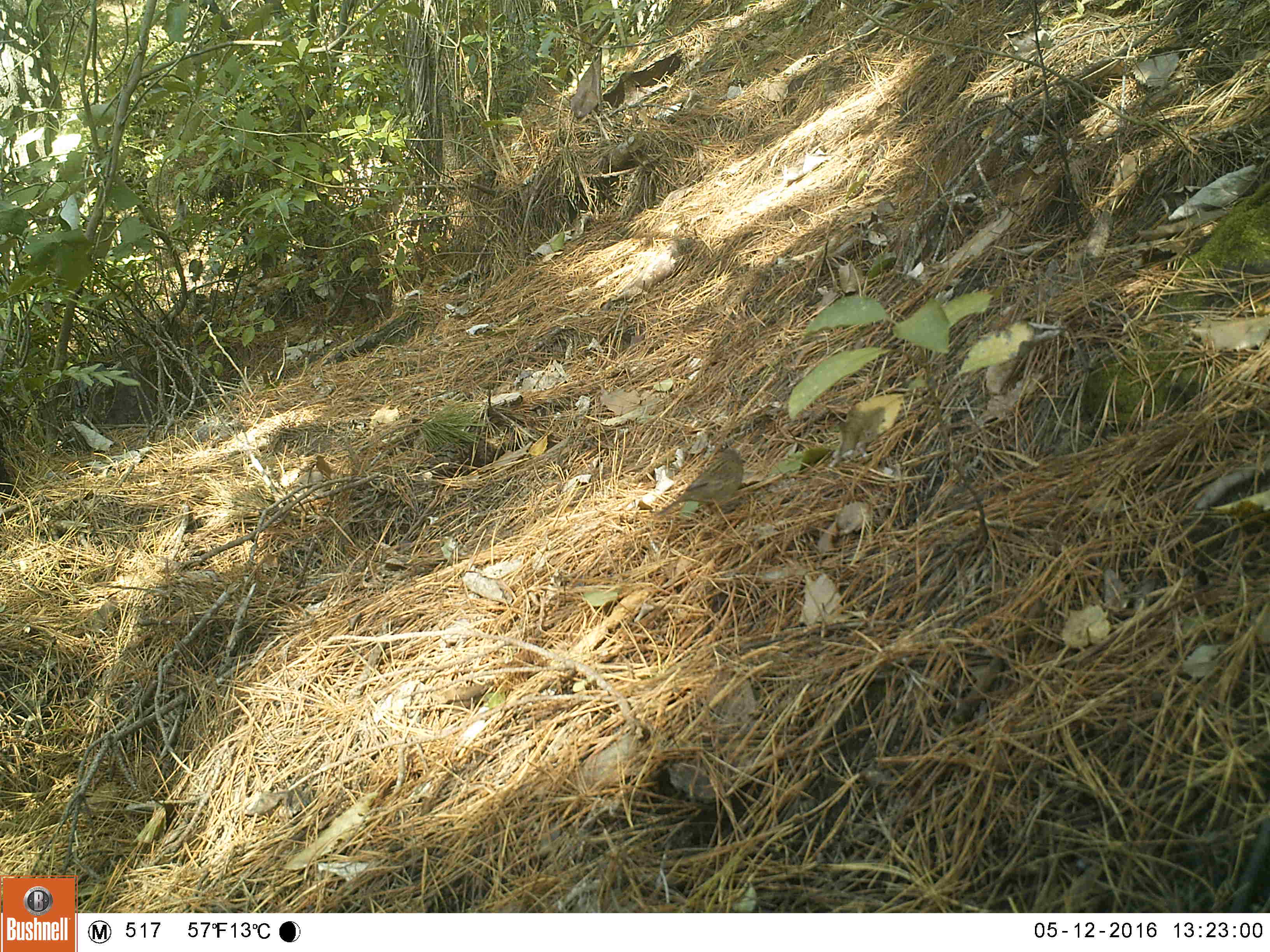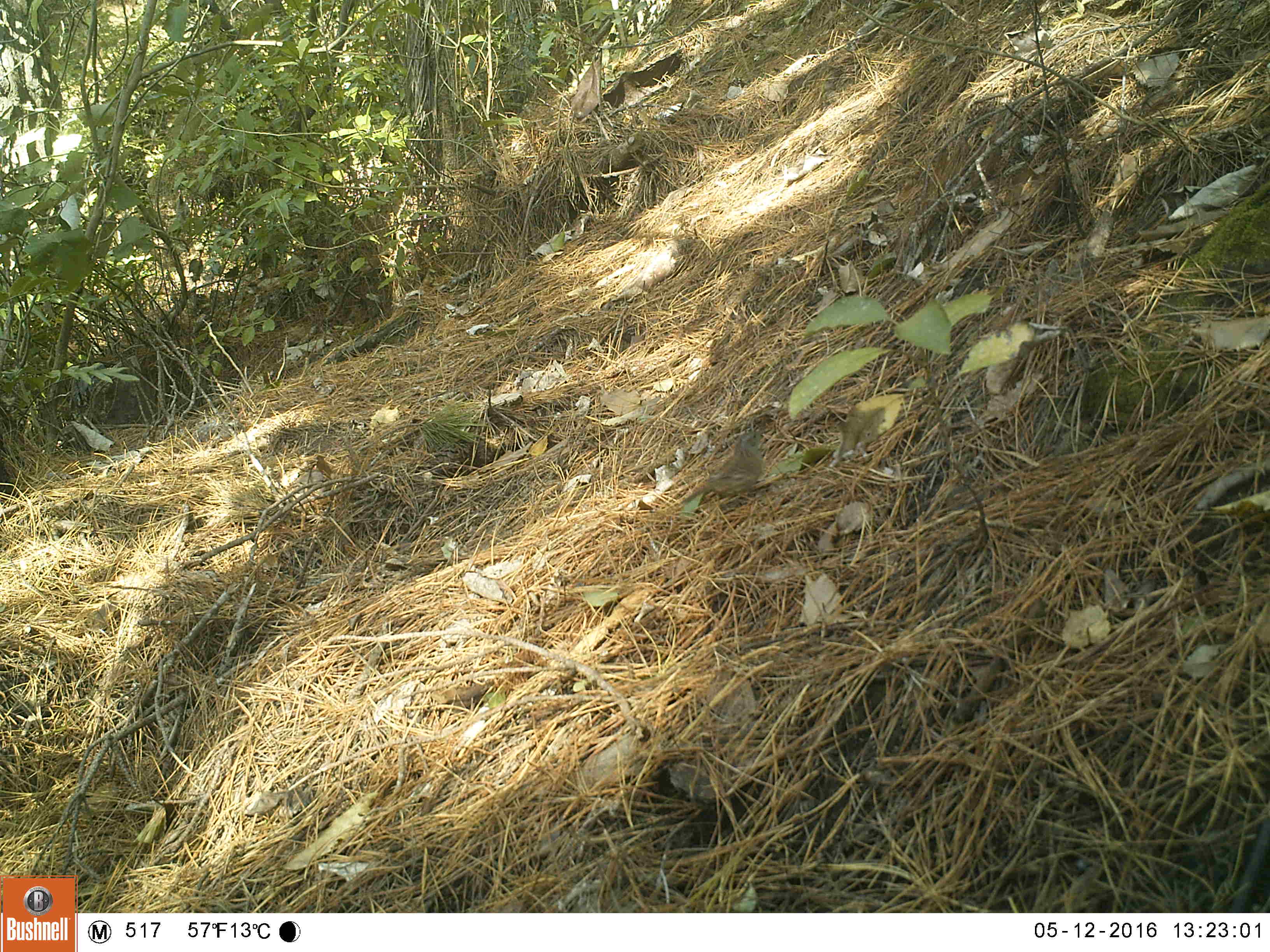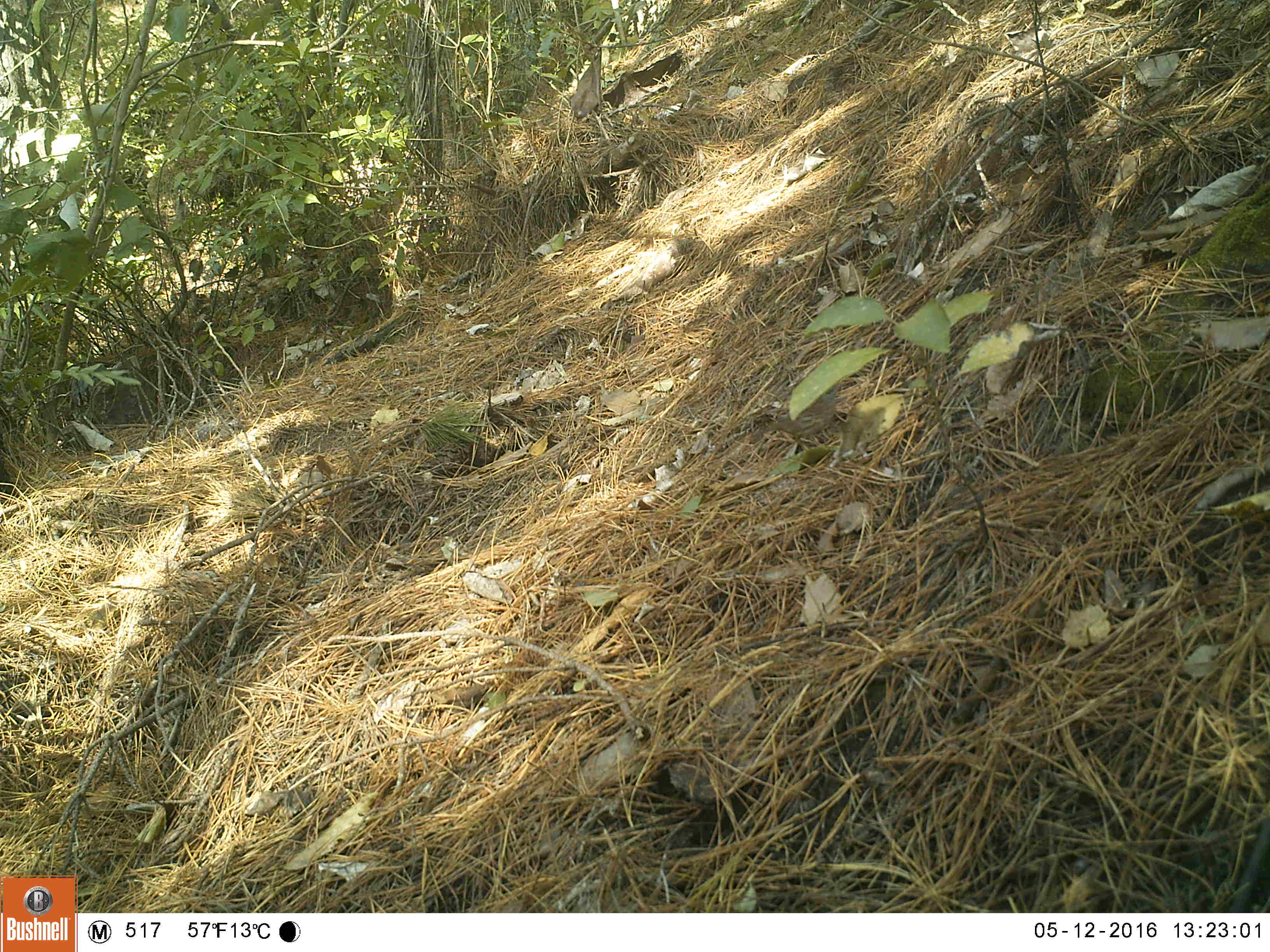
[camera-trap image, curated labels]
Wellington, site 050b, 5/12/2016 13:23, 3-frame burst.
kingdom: Animalia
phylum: Chordata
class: Aves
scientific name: Aves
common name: bird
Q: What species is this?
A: Bird (Aves).